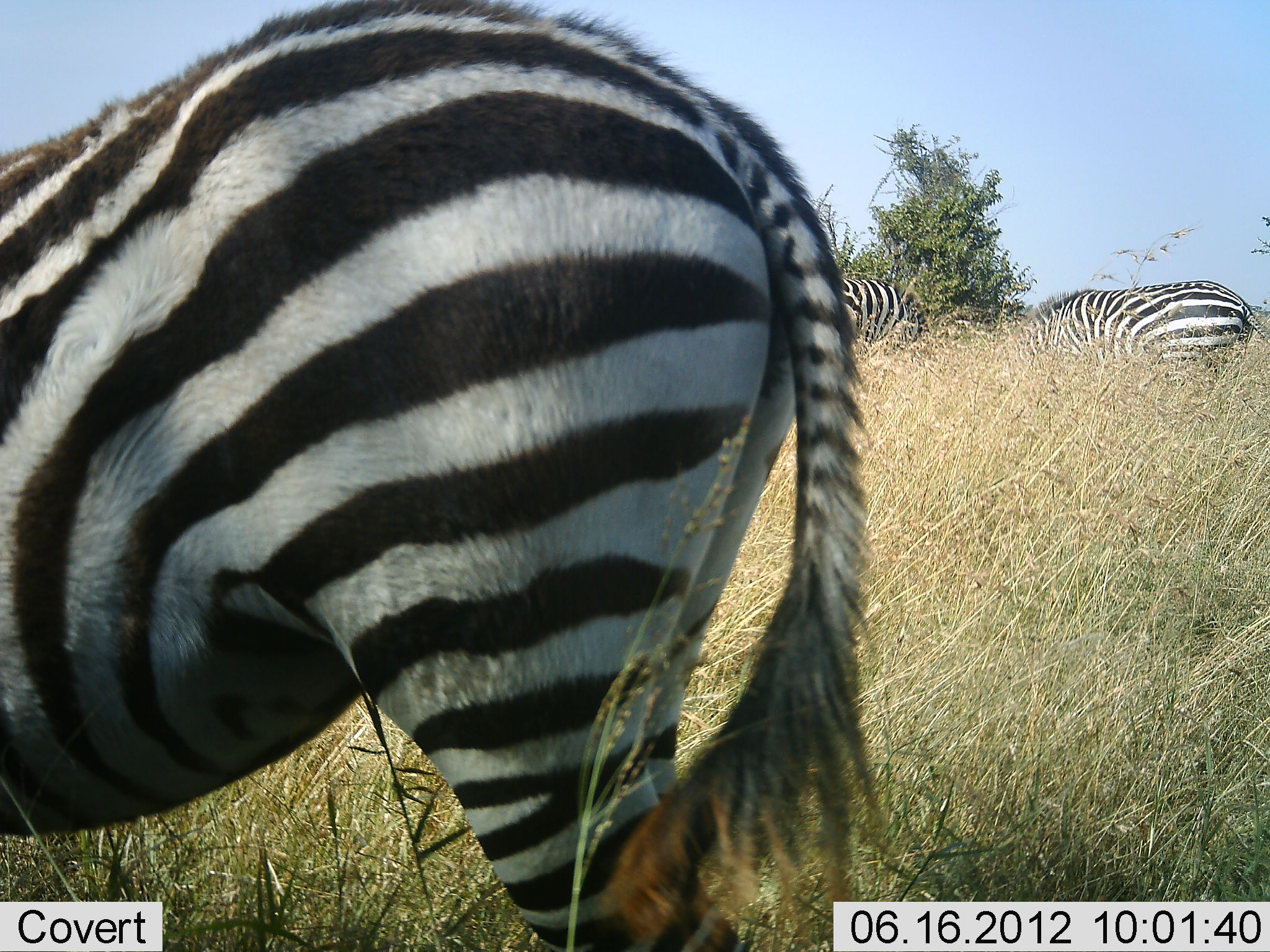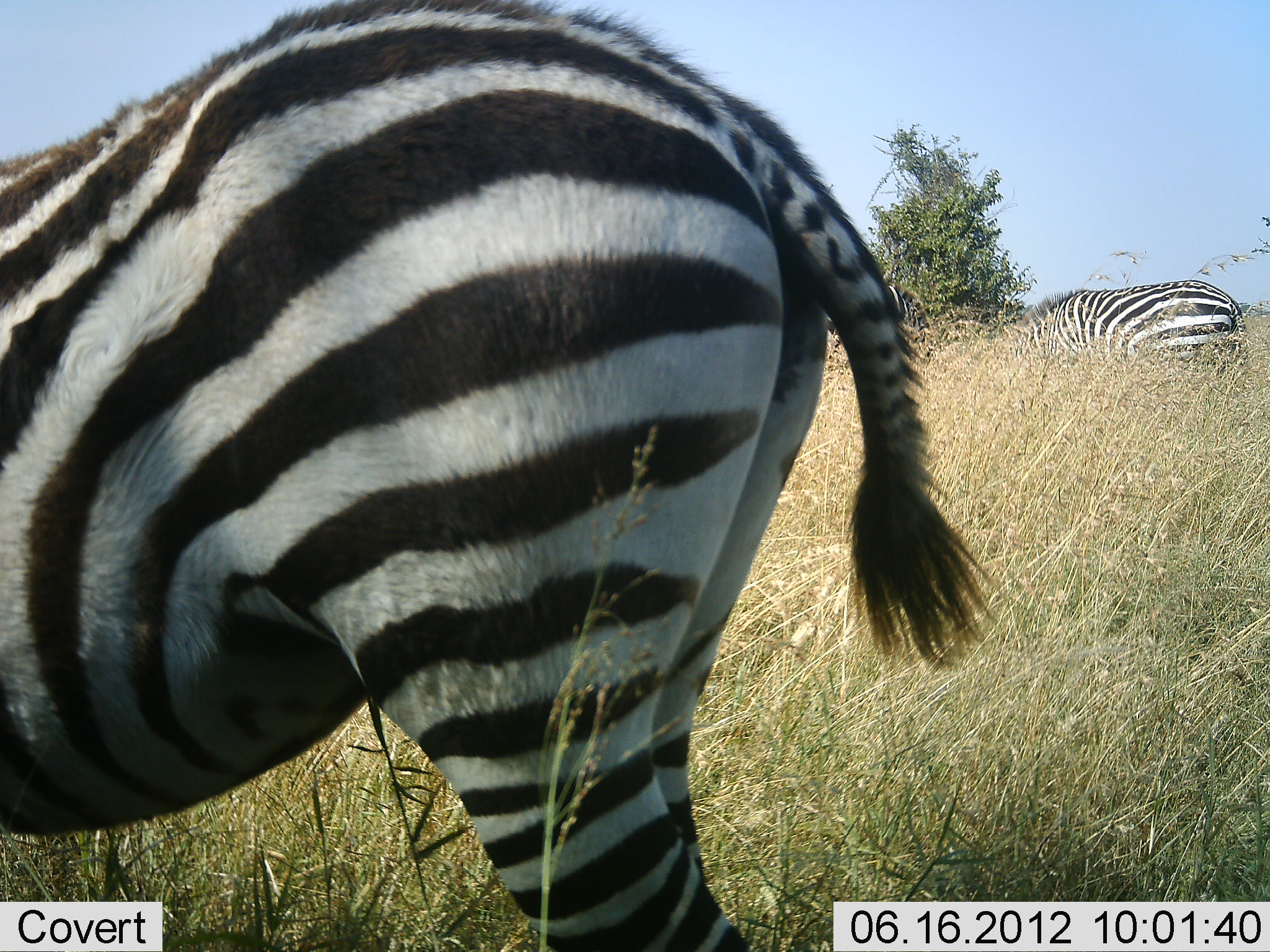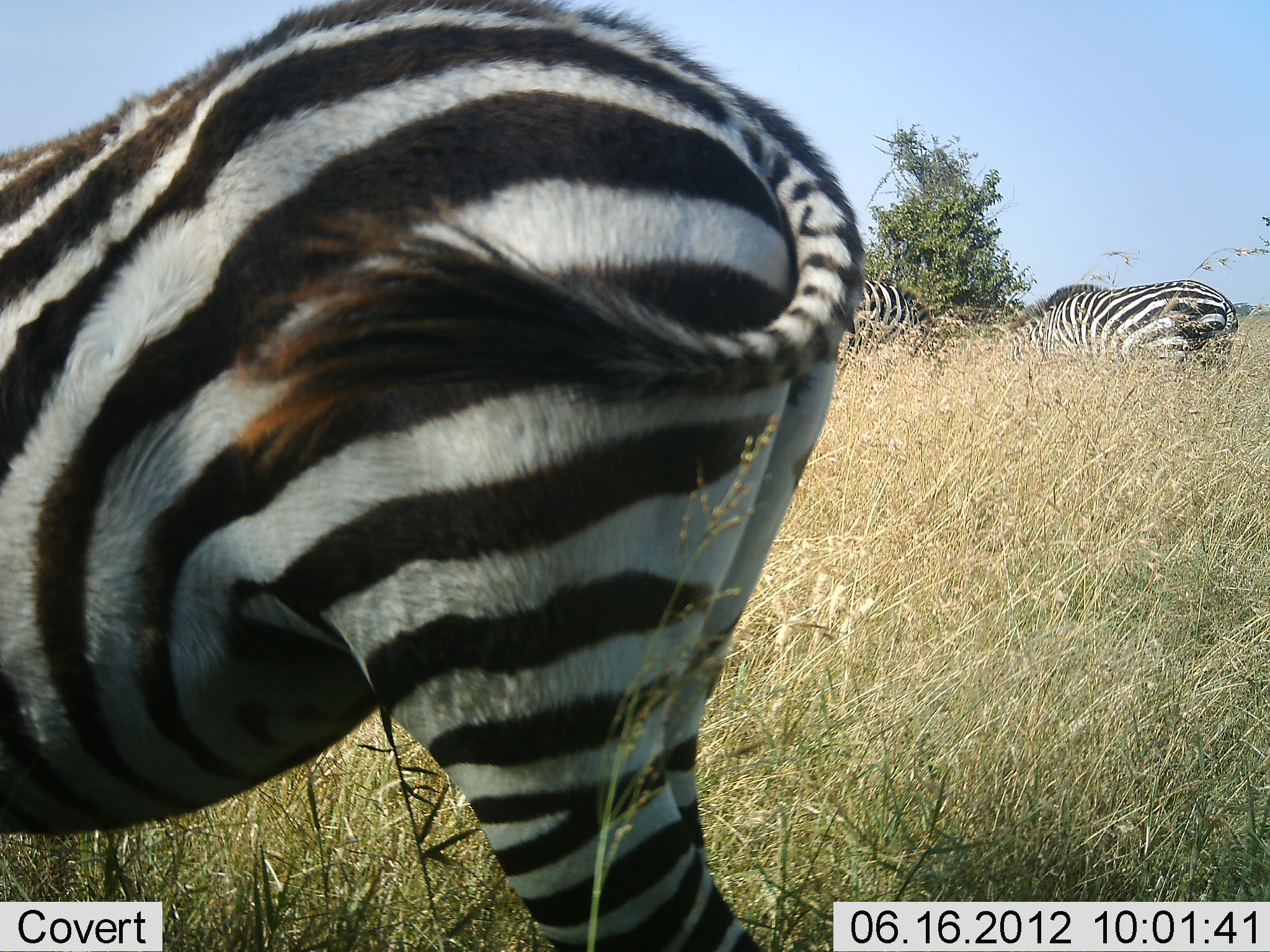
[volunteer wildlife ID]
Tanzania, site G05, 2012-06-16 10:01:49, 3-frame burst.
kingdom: Animalia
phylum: Chordata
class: Mammalia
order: Perissodactyla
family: Equidae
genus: Equus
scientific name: Equus quagga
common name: plains zebra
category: zebra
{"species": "zebra (plains zebra) (Equus quagga)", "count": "3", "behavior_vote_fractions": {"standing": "40%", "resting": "0%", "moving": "10%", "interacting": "0%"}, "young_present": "0%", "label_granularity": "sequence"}